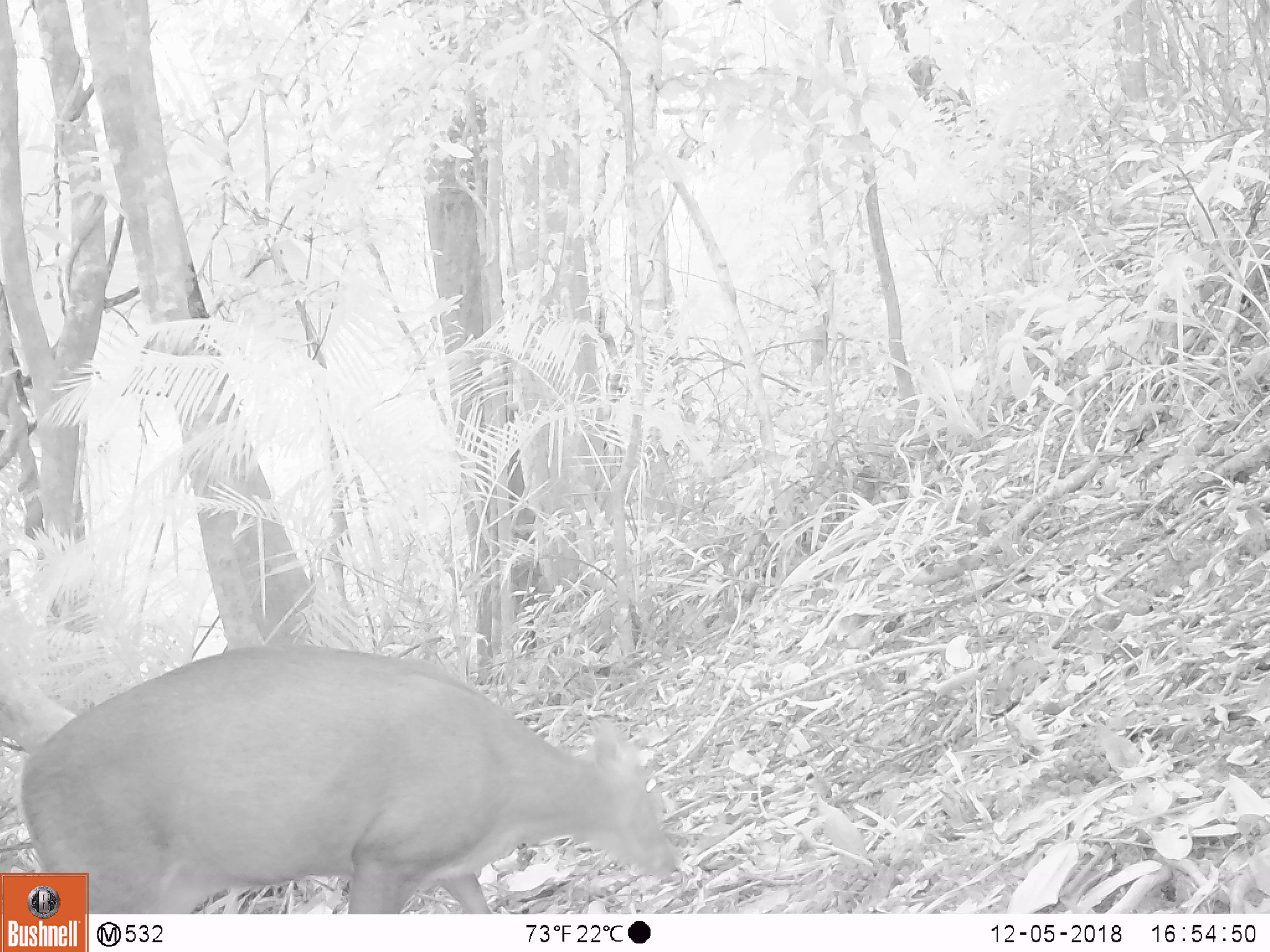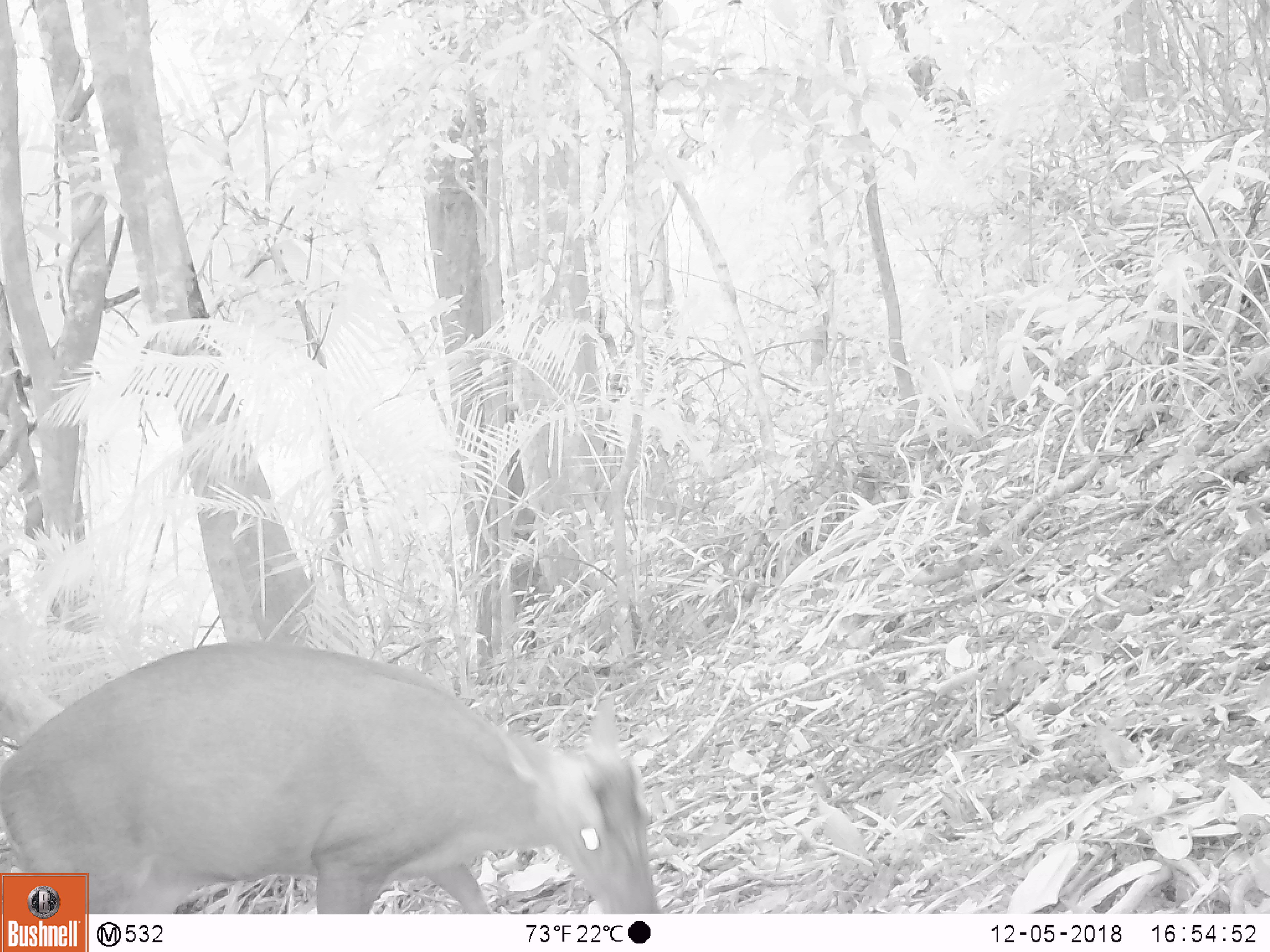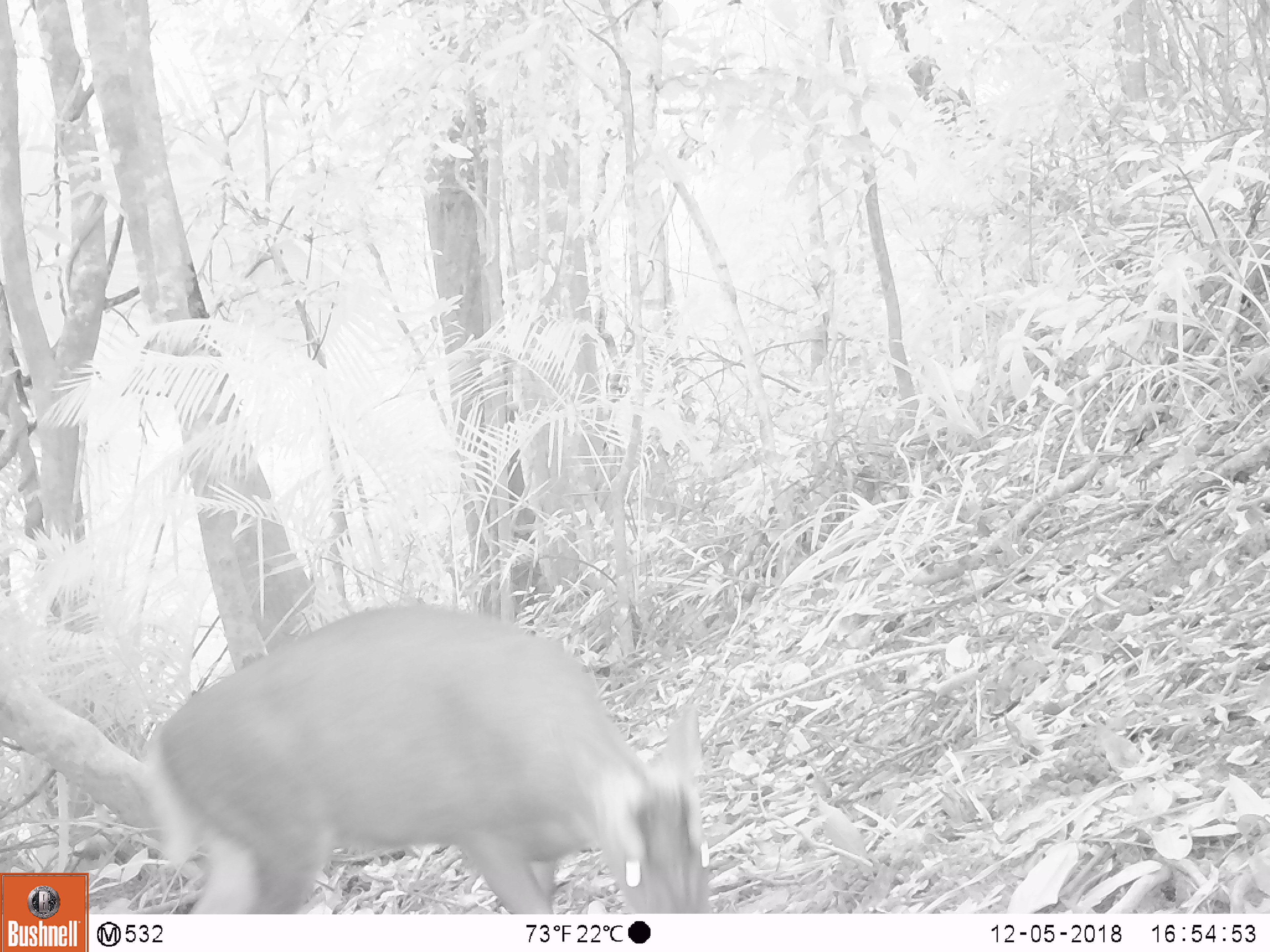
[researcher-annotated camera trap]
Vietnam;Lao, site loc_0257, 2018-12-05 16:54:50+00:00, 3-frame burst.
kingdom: Animalia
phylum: Chordata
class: Mammalia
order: Artiodactyla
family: Cervidae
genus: Muntiacus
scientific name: Muntiacus rooseveltorum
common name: roosevelt's muntjac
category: roosevelts muntjac group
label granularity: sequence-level